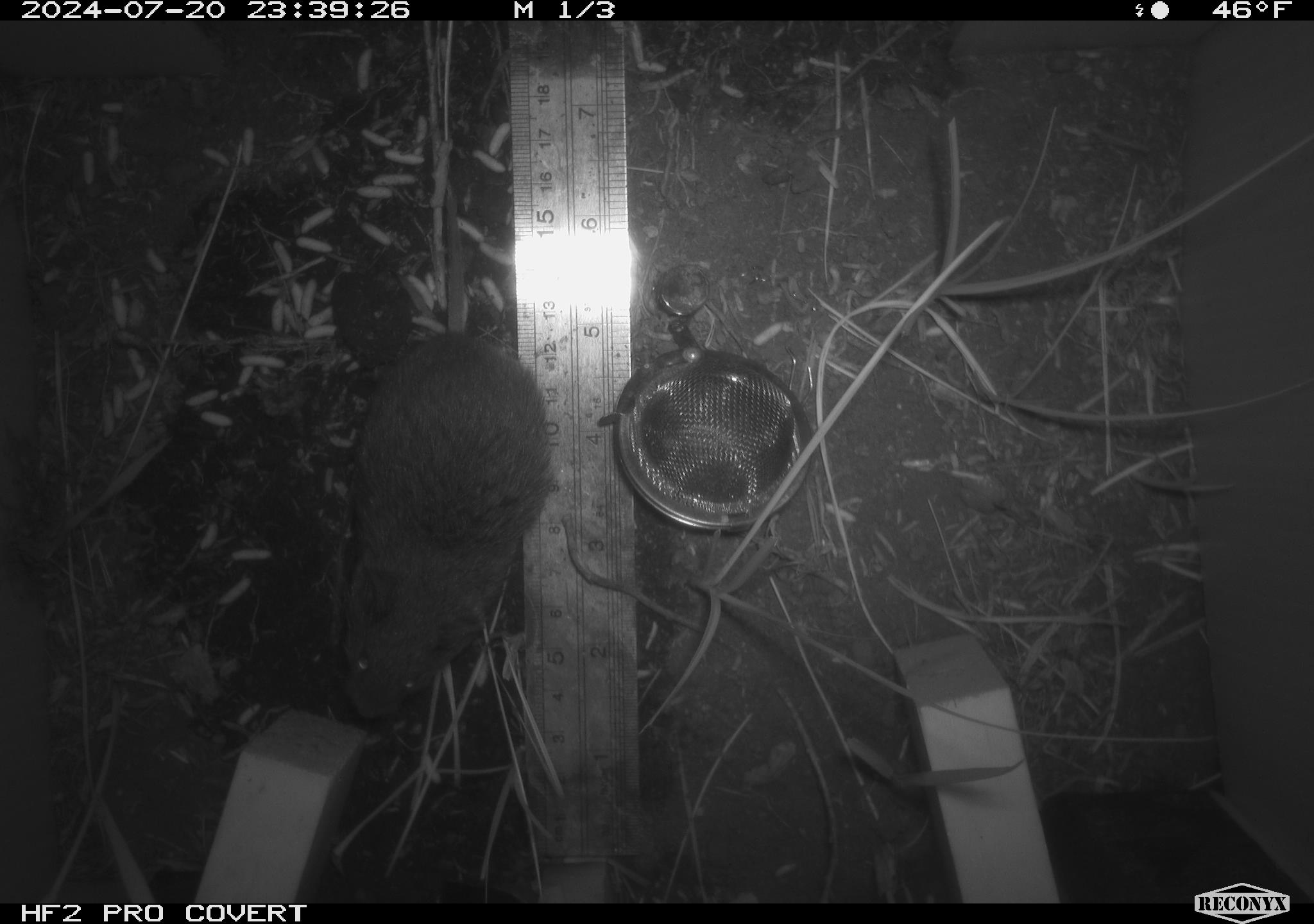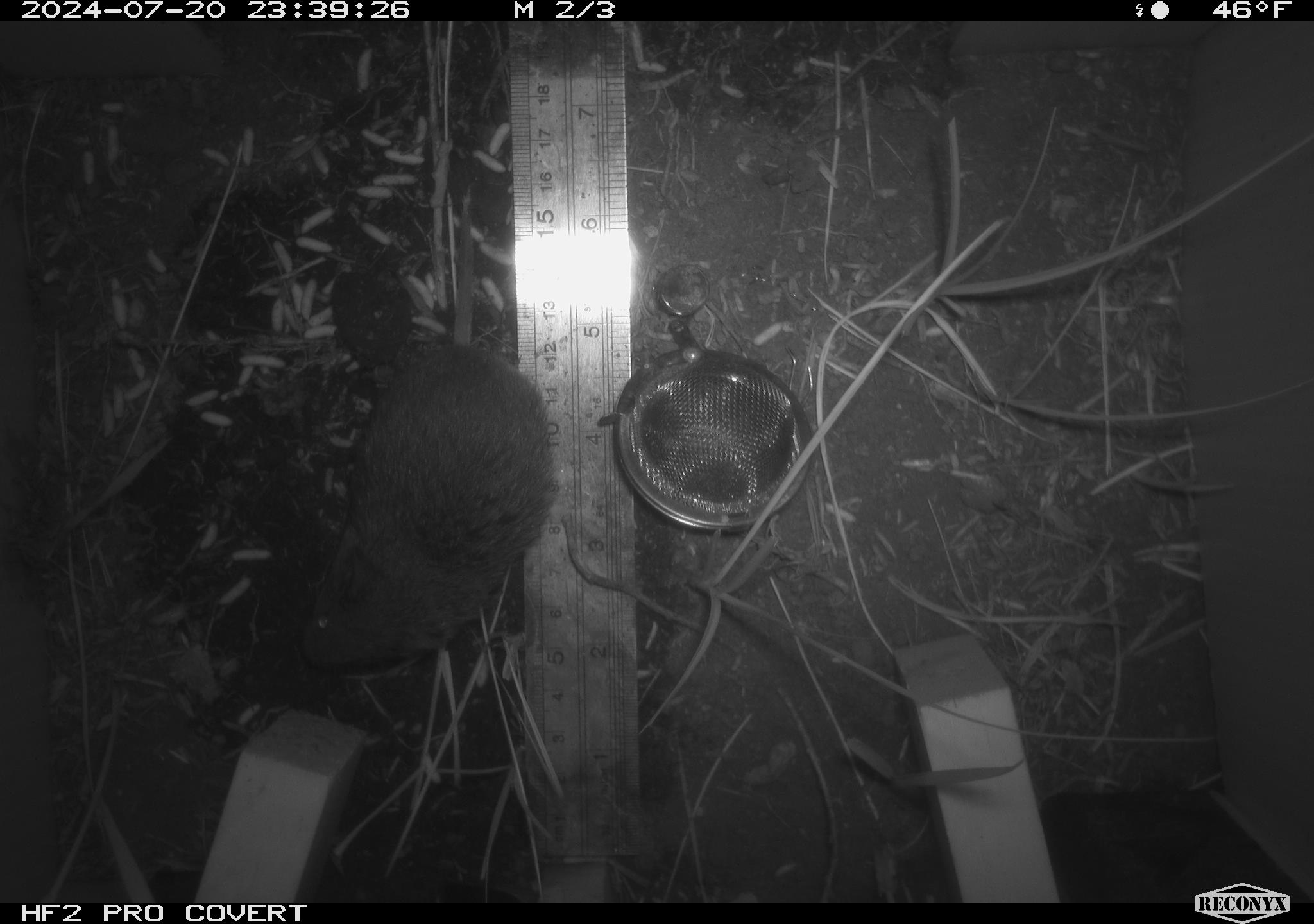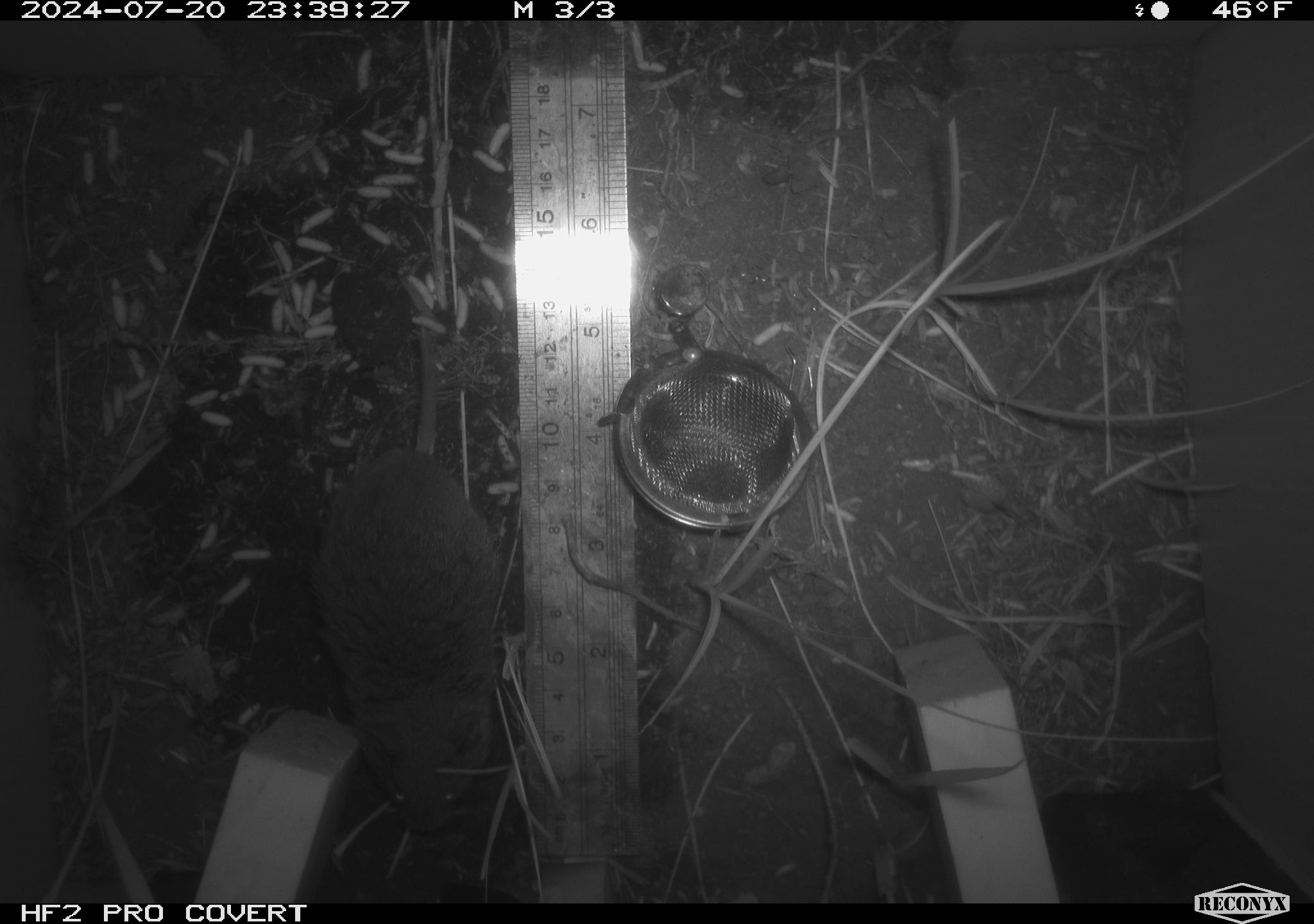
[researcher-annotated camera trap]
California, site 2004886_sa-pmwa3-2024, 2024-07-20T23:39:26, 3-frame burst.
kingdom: Animalia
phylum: Chordata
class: Mammalia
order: Rodentia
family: Cricetidae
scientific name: Arvicolinae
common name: voles, lemmings, and muskrats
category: arvicolinae subfamily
Arvicolinae subfamily (voles, lemmings, and muskrats) (Arvicolinae).